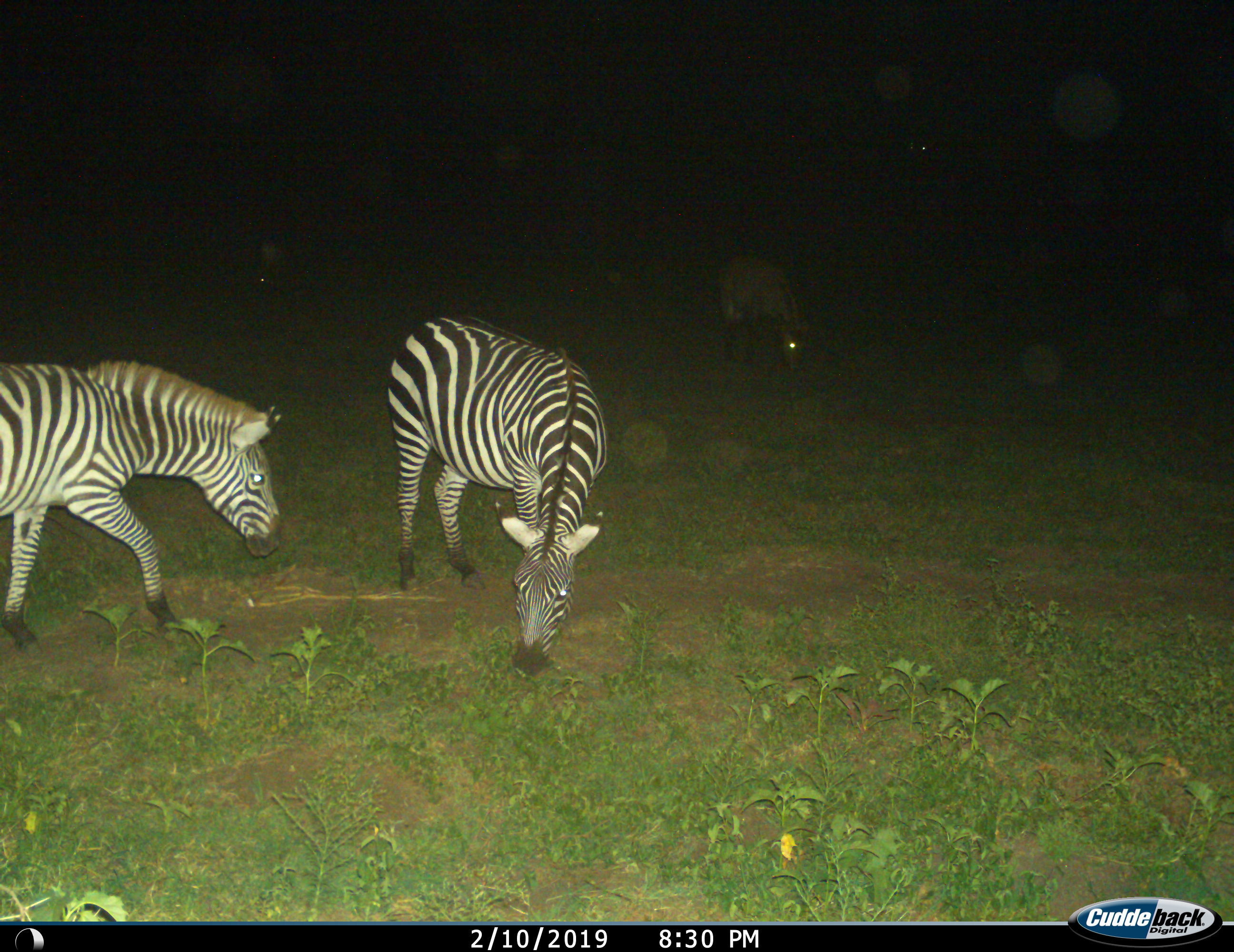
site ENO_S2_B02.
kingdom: Animalia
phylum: Chordata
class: Mammalia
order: Perissodactyla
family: Equidae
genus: Equus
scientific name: Equus quagga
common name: plains zebra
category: zebraplains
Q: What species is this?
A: Zebraplains (plains zebra) (Equus quagga).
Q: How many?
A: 2.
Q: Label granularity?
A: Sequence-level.